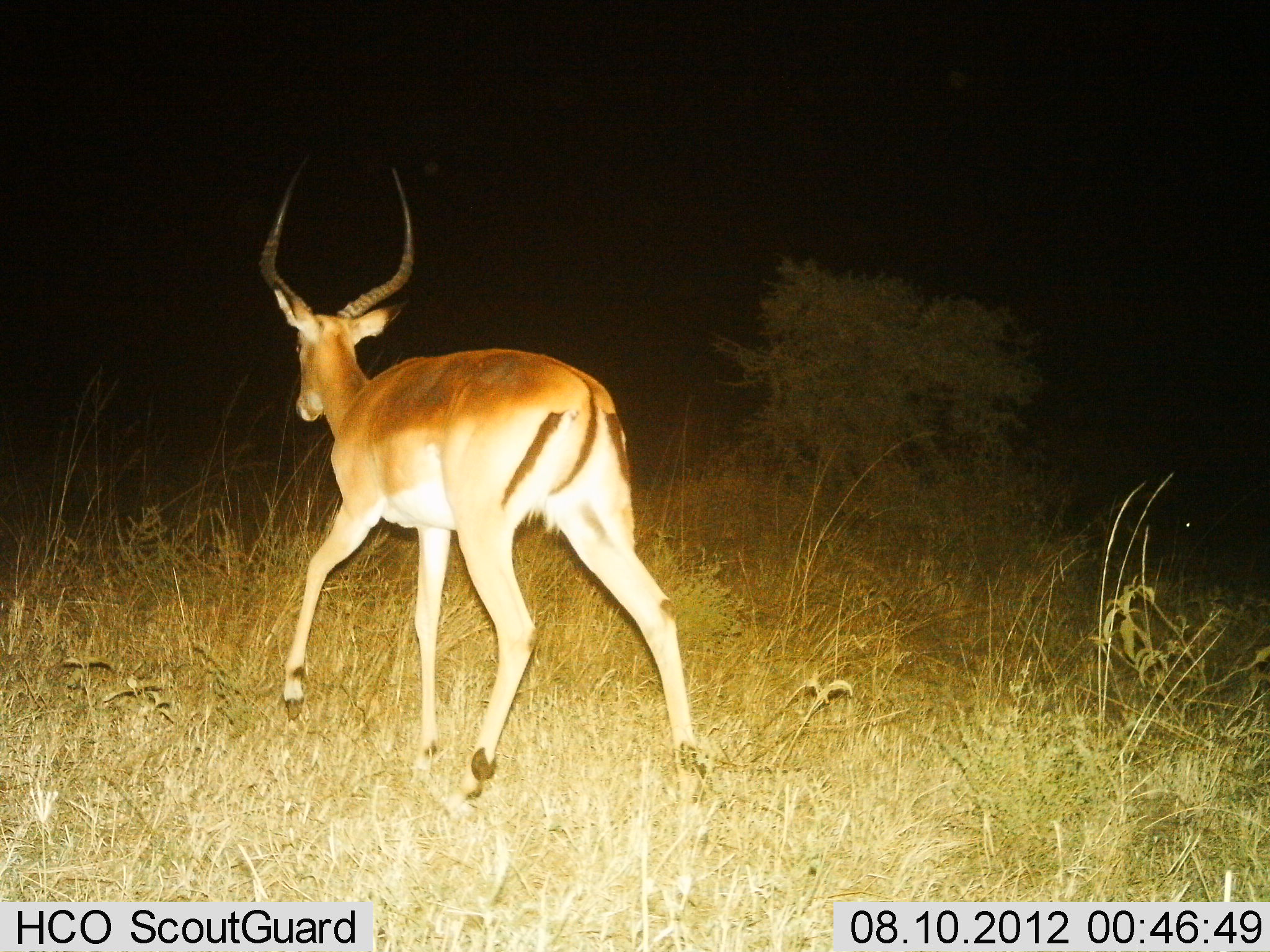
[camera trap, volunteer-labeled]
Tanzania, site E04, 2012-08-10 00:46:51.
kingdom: Animalia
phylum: Chordata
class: Mammalia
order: Artiodactyla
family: Bovidae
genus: Aepyceros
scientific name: Aepyceros melampus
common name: impala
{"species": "impala (Aepyceros melampus)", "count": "1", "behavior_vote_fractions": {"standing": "20%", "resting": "0%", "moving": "100%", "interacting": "0%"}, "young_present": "0%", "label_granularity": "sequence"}